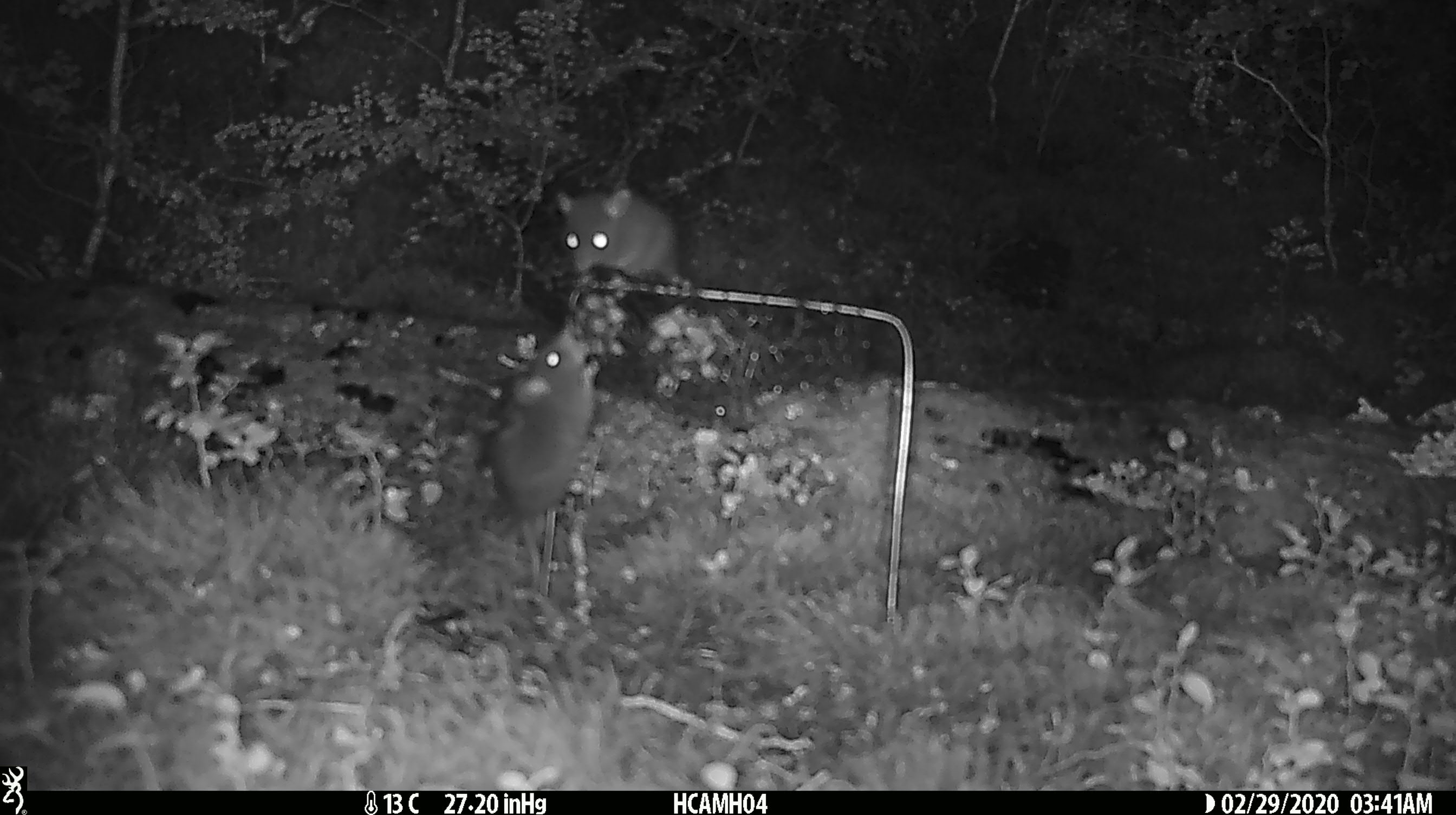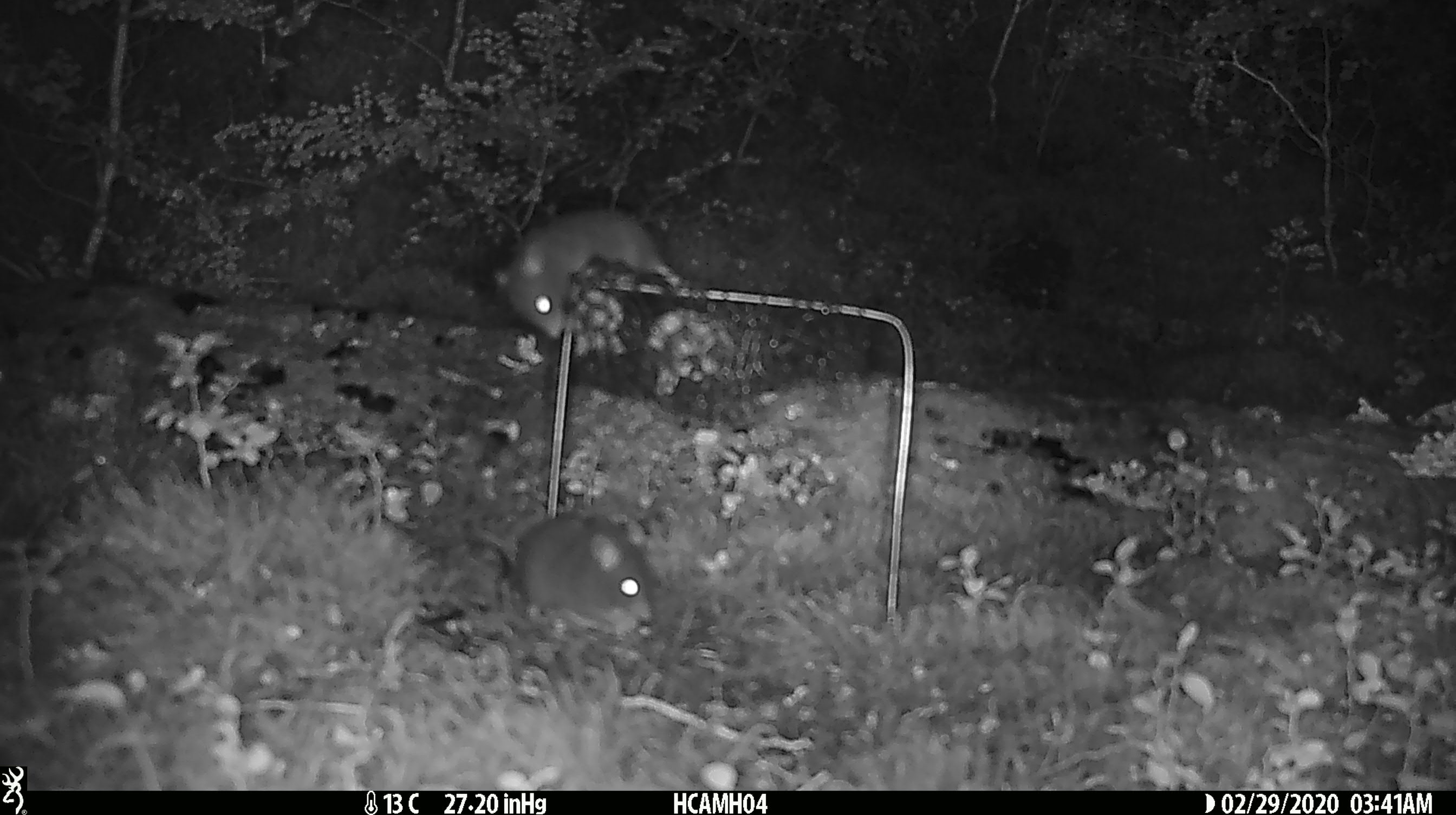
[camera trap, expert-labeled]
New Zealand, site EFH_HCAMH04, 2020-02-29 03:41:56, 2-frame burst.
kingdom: Animalia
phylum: Chordata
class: Mammalia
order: Rodentia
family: Muridae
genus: Mus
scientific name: Mus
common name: mouse